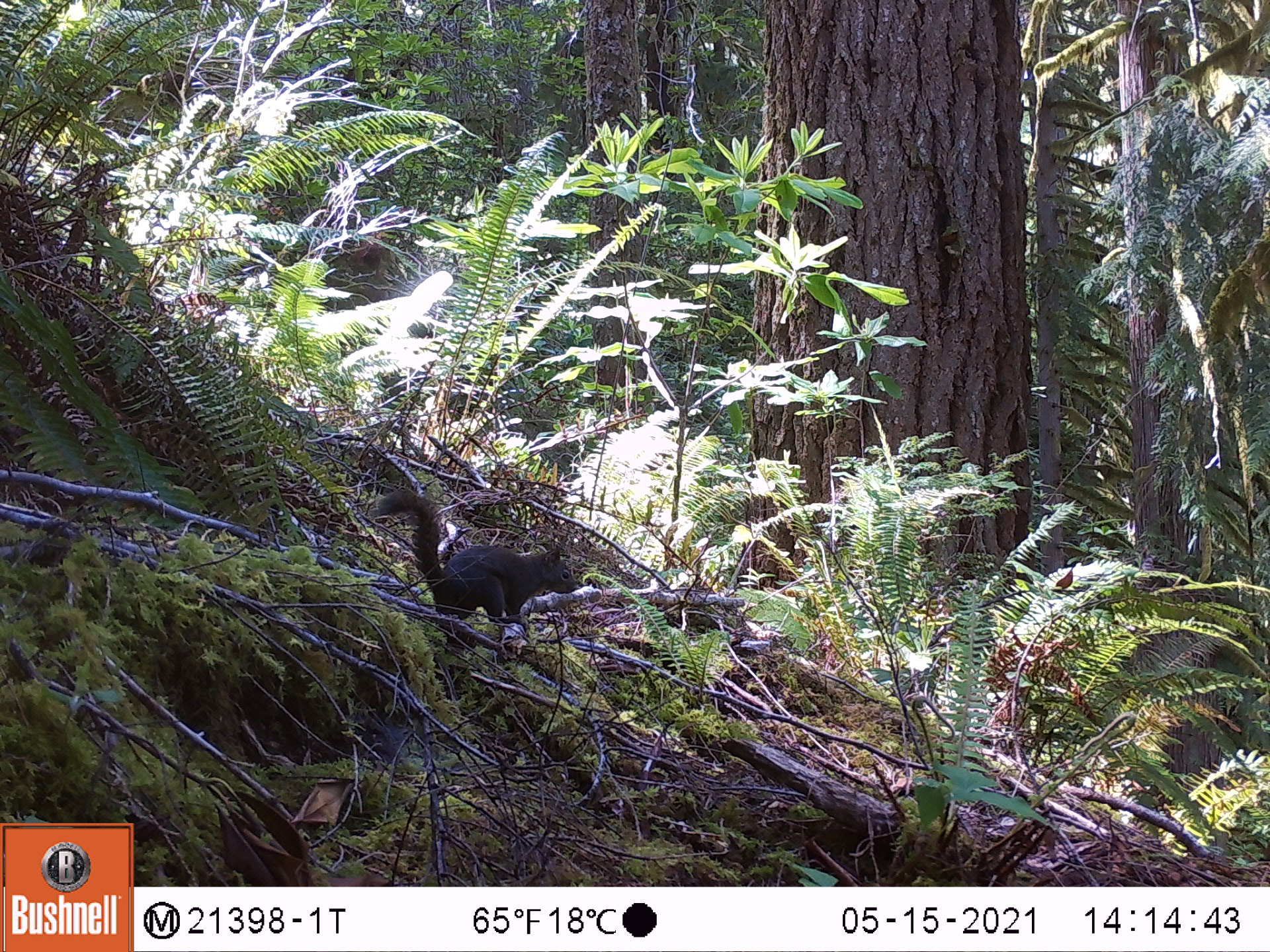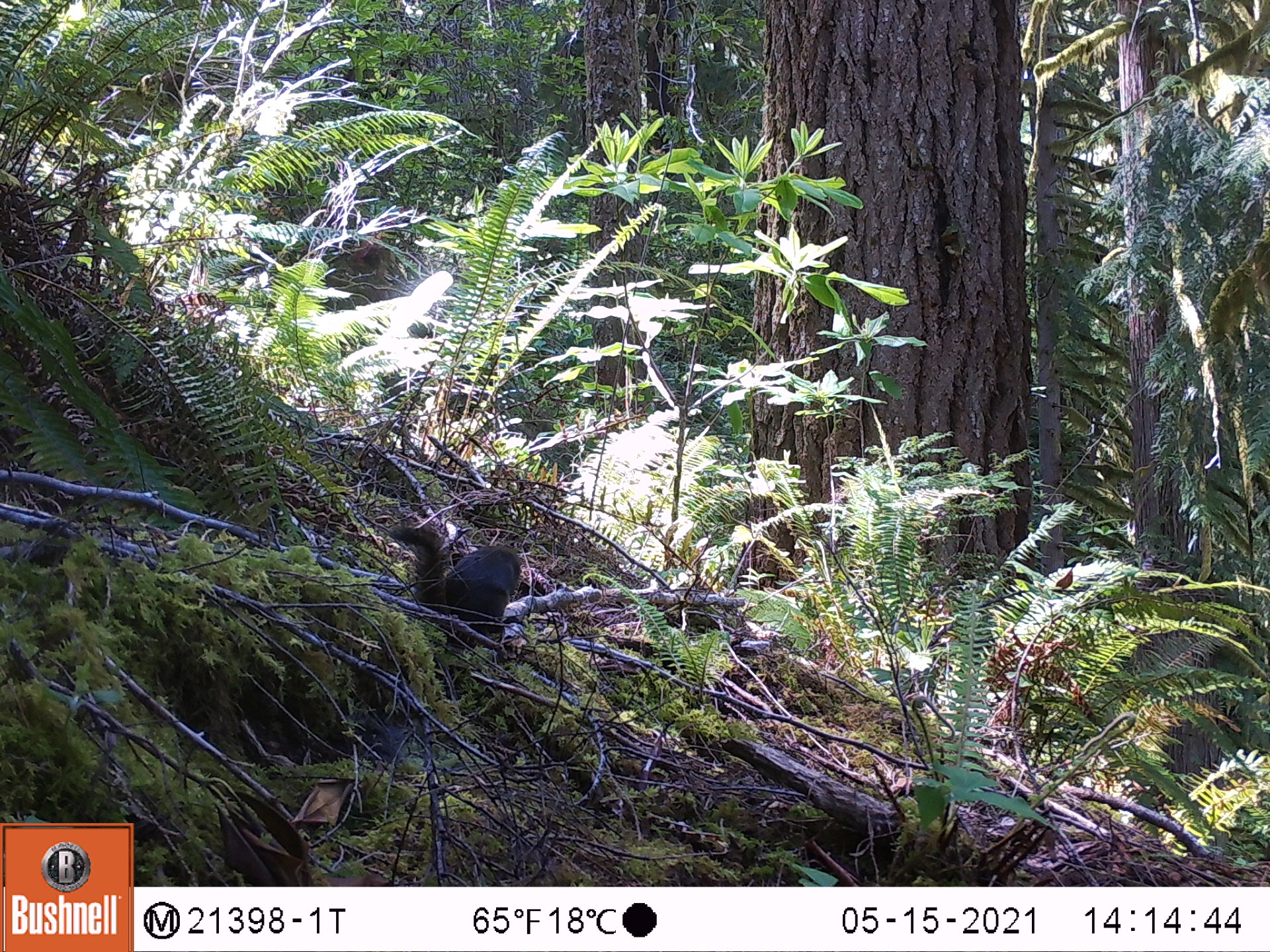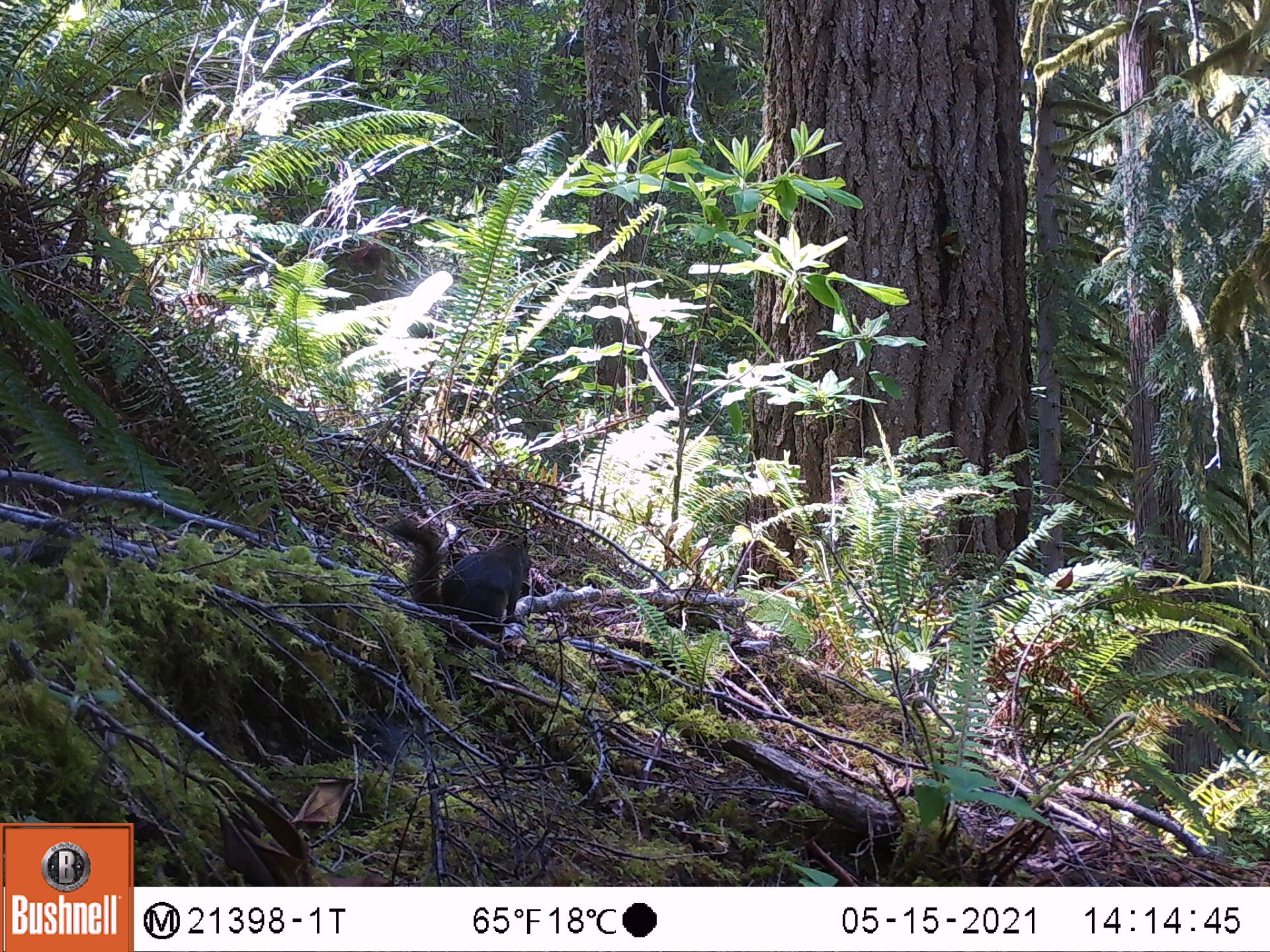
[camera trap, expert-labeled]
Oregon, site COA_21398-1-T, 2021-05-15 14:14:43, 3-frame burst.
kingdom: Animalia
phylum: Chordata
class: Mammalia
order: Rodentia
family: Sciuridae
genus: Tamiasciurus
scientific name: Tamiasciurus douglasii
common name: douglas squirrel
Douglas squirrel (Tamiasciurus douglasii).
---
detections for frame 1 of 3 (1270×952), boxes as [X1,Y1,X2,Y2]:
douglas squirrel: [379,480,581,631]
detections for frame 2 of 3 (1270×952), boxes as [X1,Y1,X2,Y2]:
douglas squirrel: [390,515,525,645]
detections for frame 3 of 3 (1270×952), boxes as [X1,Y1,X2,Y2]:
douglas squirrel: [390,520,535,649]